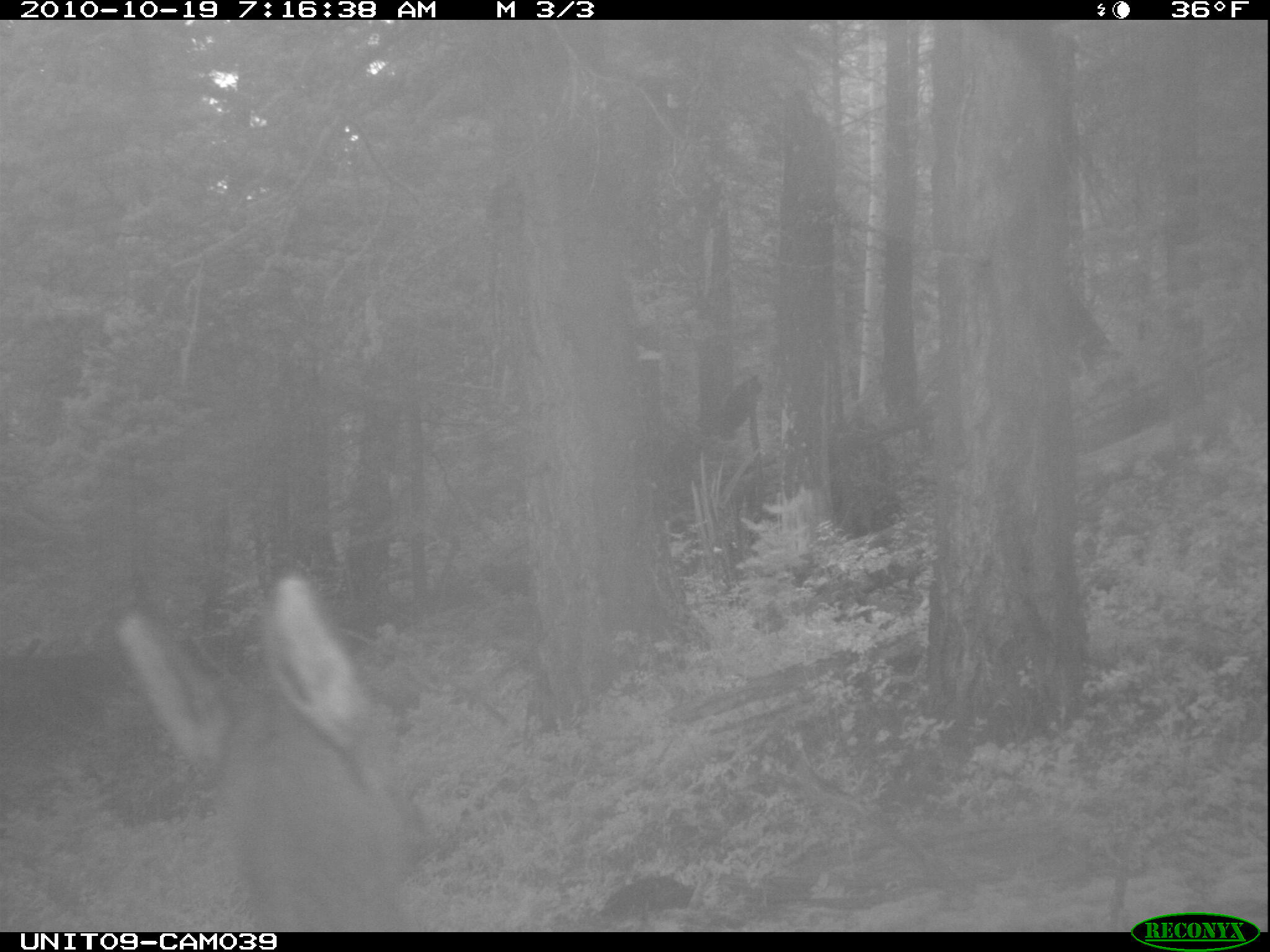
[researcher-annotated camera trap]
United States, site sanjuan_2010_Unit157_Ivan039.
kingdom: Animalia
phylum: Chordata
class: Mammalia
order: Artiodactyla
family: Cervidae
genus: Cervus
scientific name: Cervus elaphus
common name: red deer